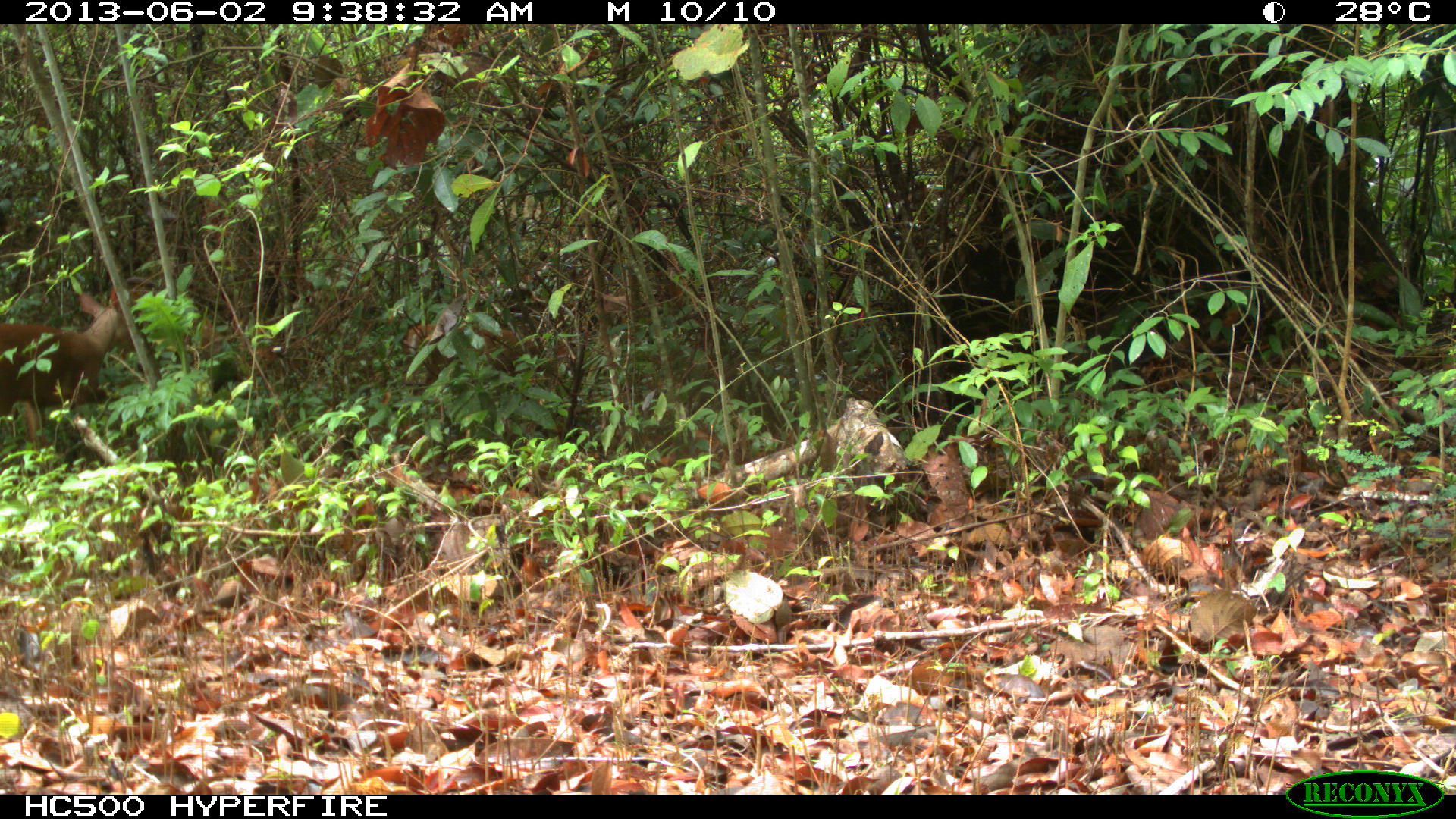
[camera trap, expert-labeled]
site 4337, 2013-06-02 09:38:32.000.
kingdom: Animalia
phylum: Chordata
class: Mammalia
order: Artiodactyla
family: Cervidae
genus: Mazama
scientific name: Mazama temama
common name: central american red brocket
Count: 2.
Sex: male.